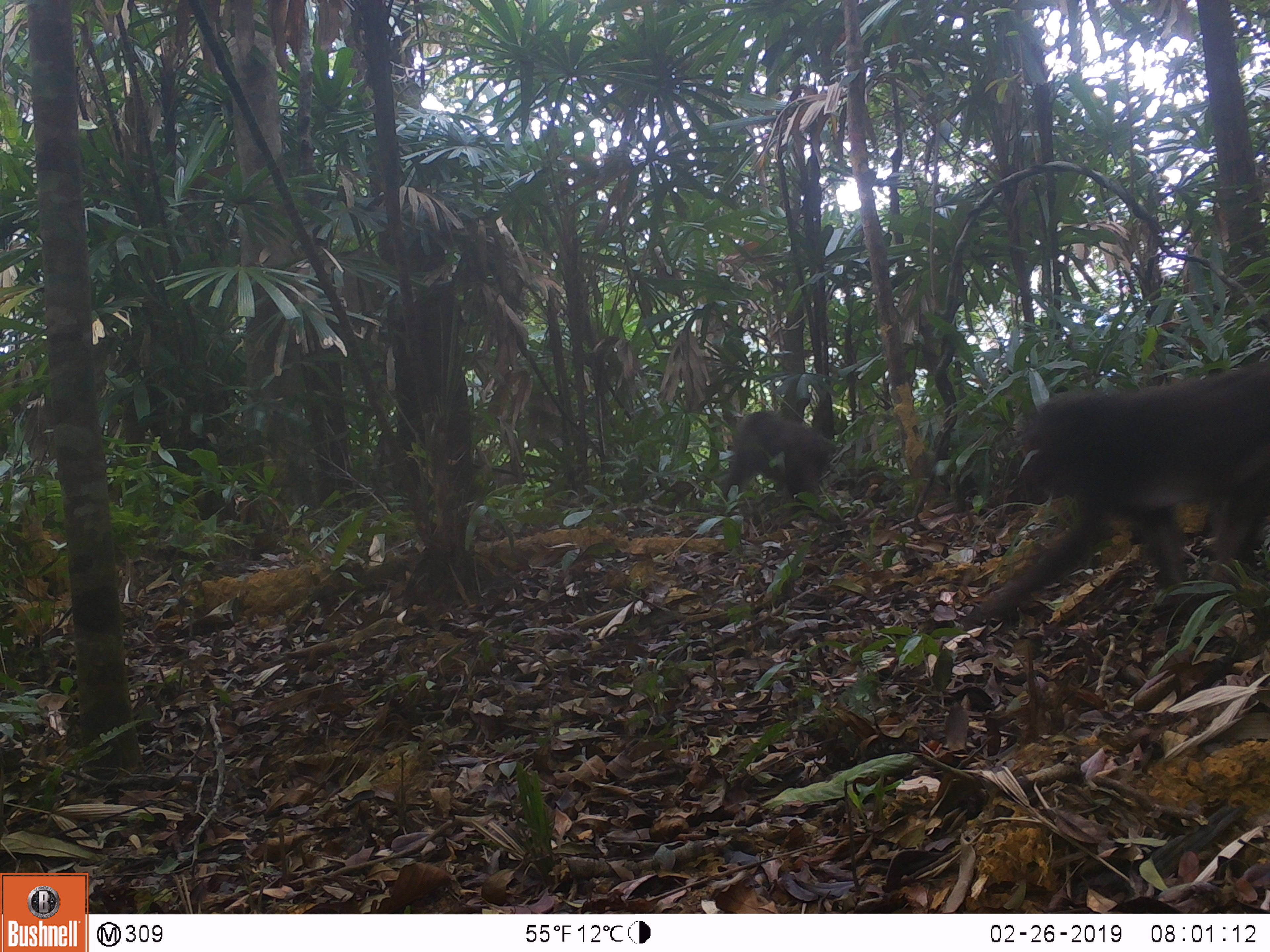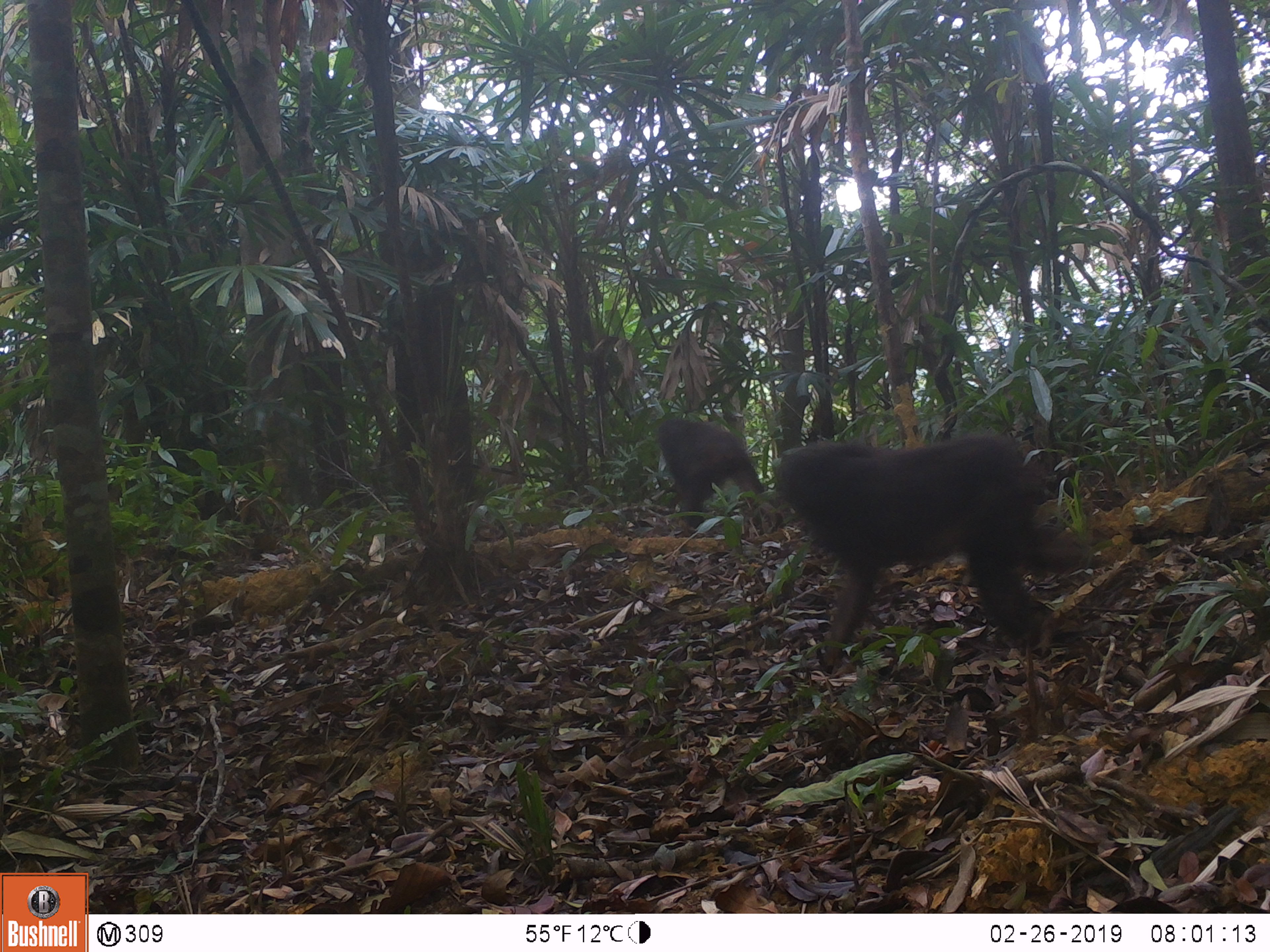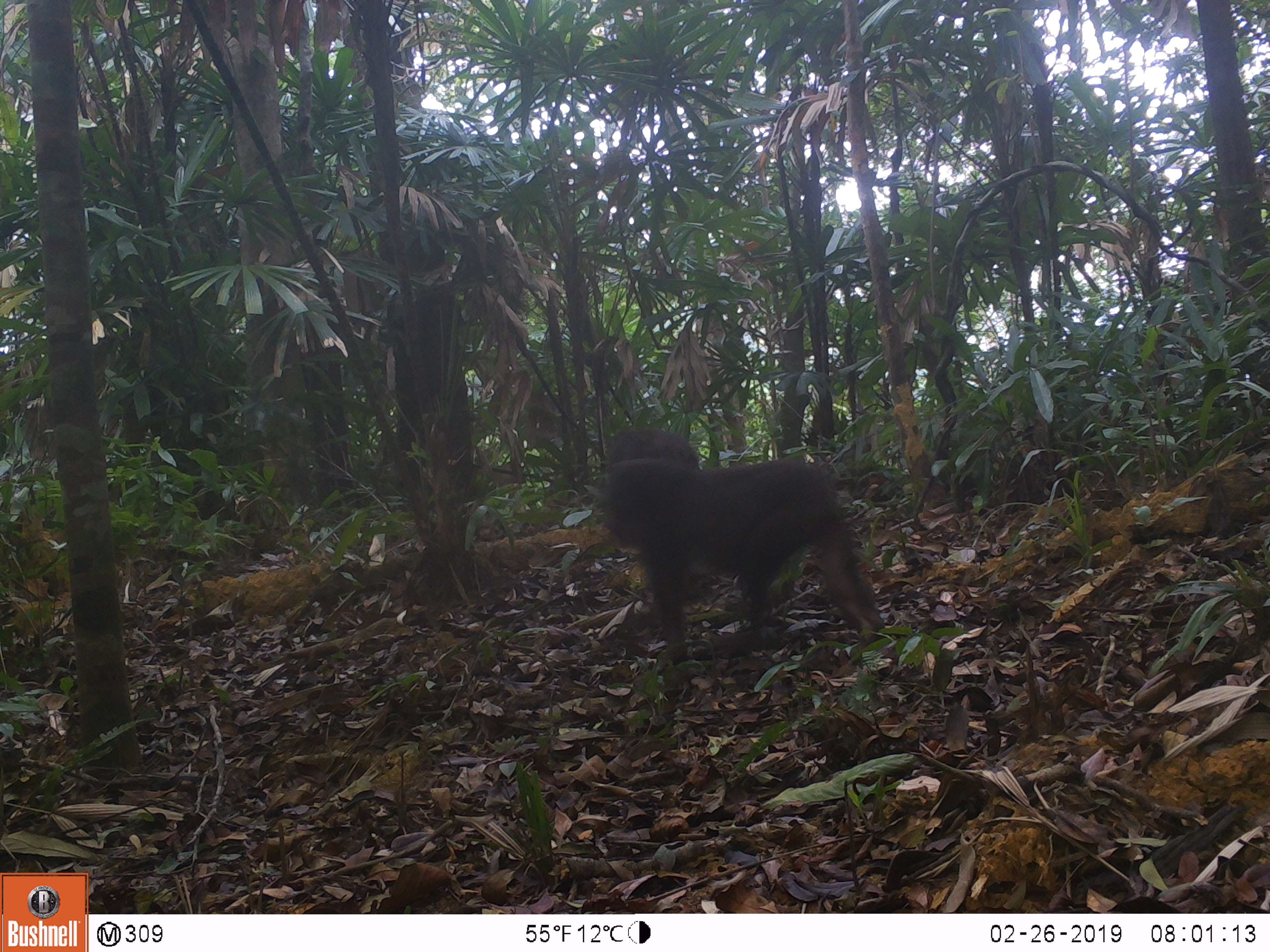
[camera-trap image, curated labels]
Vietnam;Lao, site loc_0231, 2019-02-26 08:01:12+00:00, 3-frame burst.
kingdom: Animalia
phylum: Chordata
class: Mammalia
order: Primates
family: Cercopithecidae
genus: Macaca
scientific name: Macaca arctoides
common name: stump-tailed macaque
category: stump tailed macaque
Stump tailed macaque (stump-tailed macaque) (Macaca arctoides). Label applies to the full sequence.